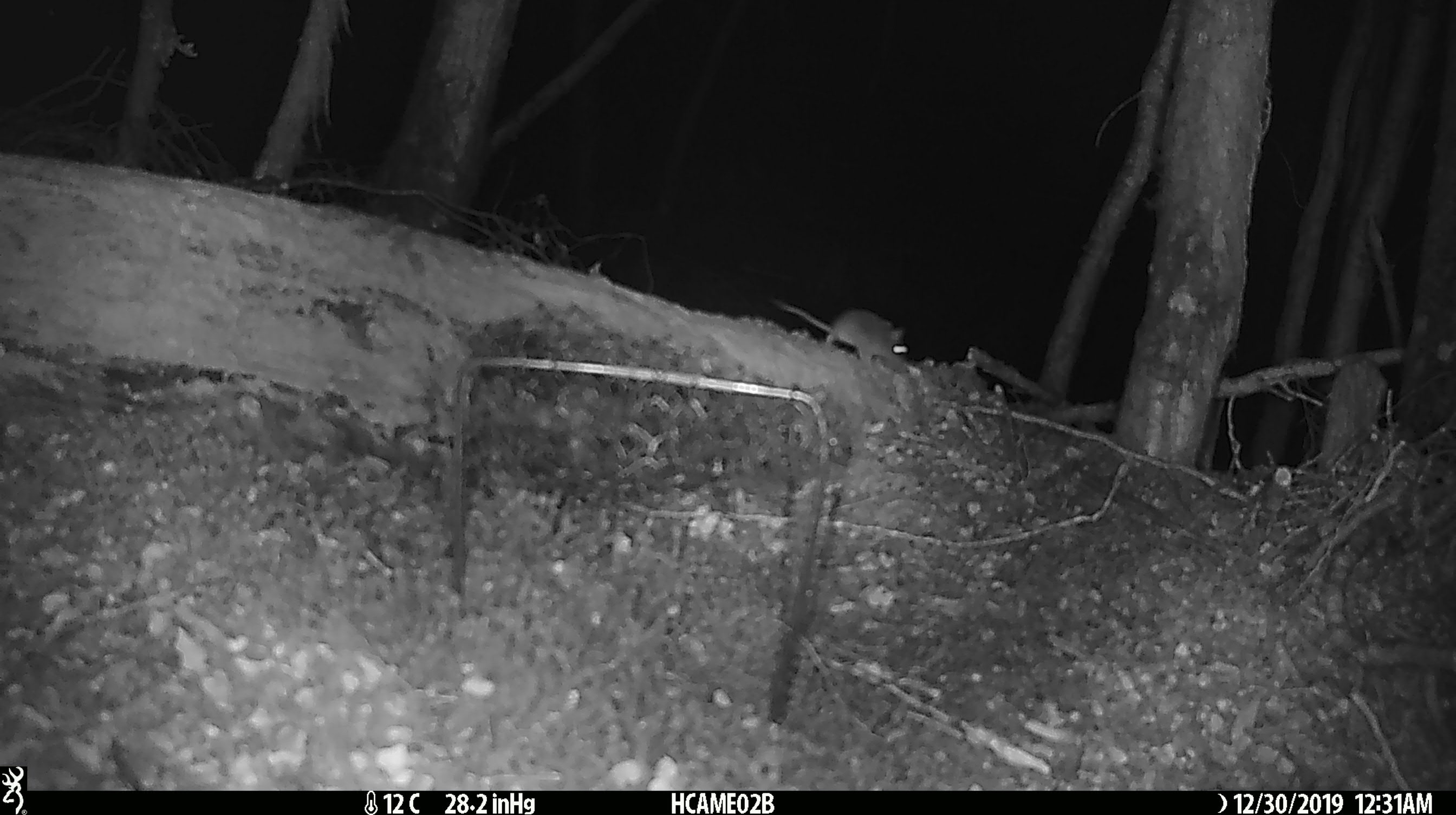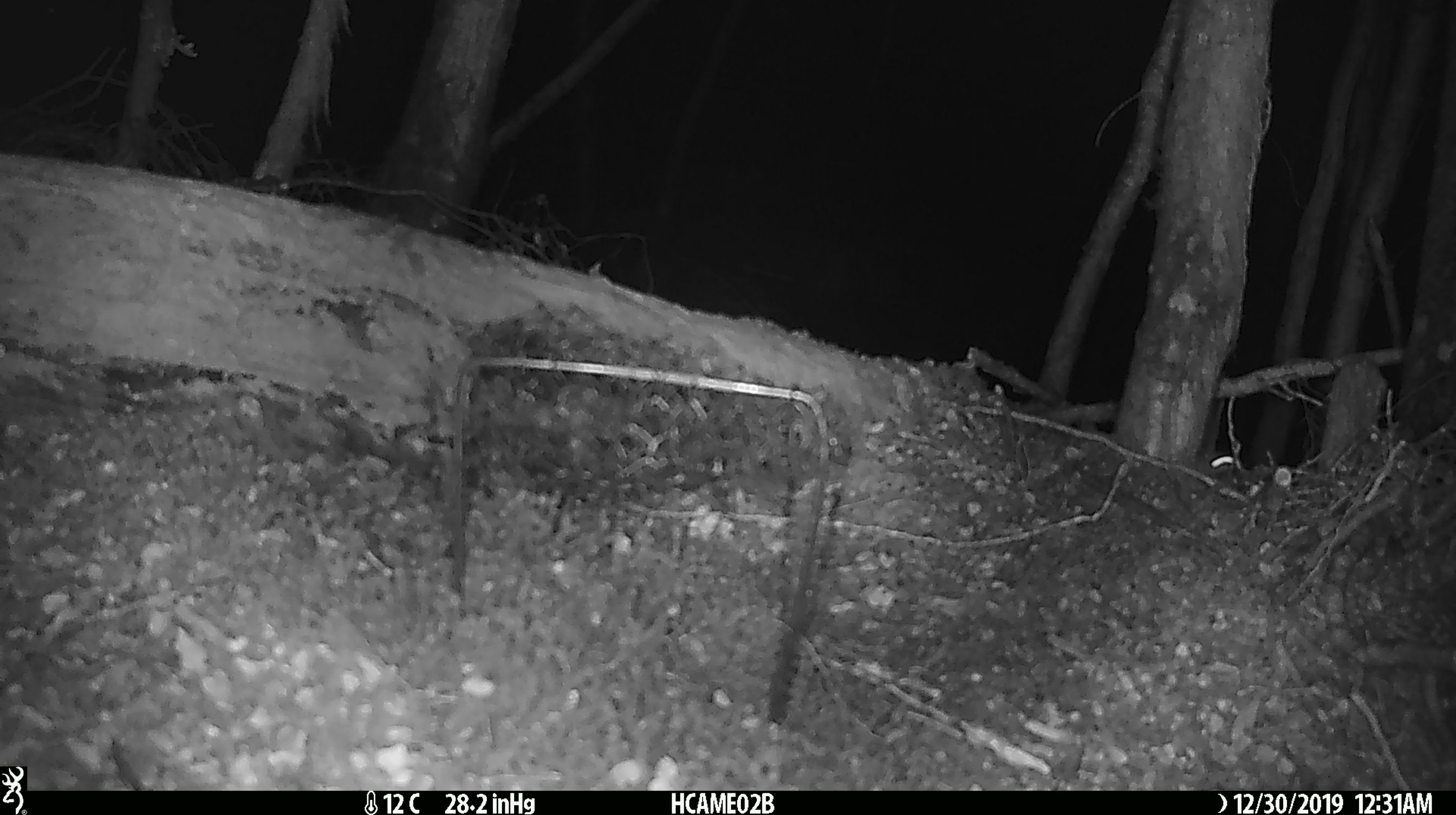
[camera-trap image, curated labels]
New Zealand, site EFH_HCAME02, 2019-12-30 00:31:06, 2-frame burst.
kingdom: Animalia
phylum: Chordata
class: Mammalia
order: Rodentia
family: Muridae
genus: Mus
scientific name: Mus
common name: mouse